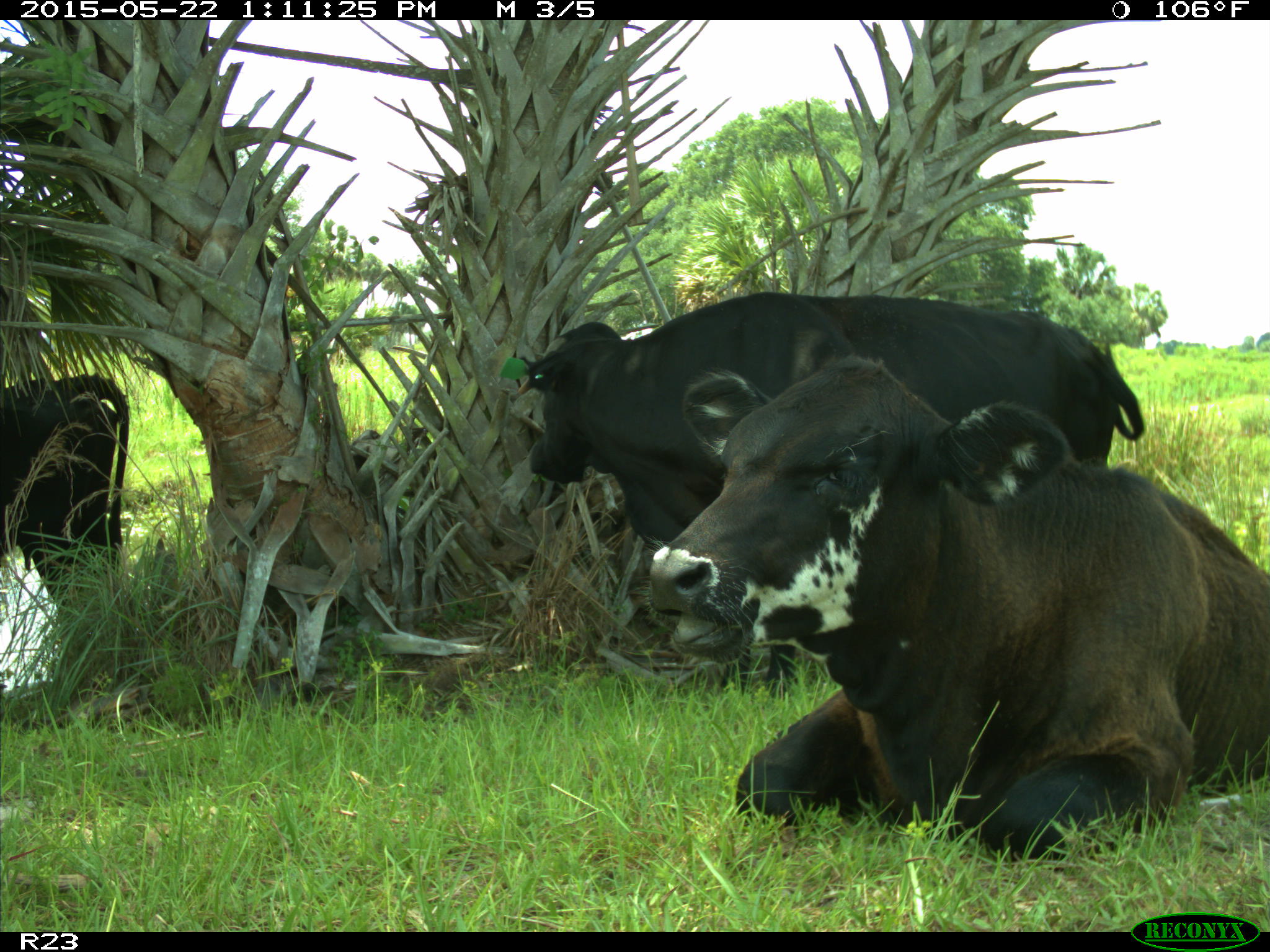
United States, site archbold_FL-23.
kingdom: Animalia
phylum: Chordata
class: Mammalia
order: Artiodactyla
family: Bovidae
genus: Bos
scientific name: Bos taurus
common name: domestic cow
Bos taurus (domestic cow).